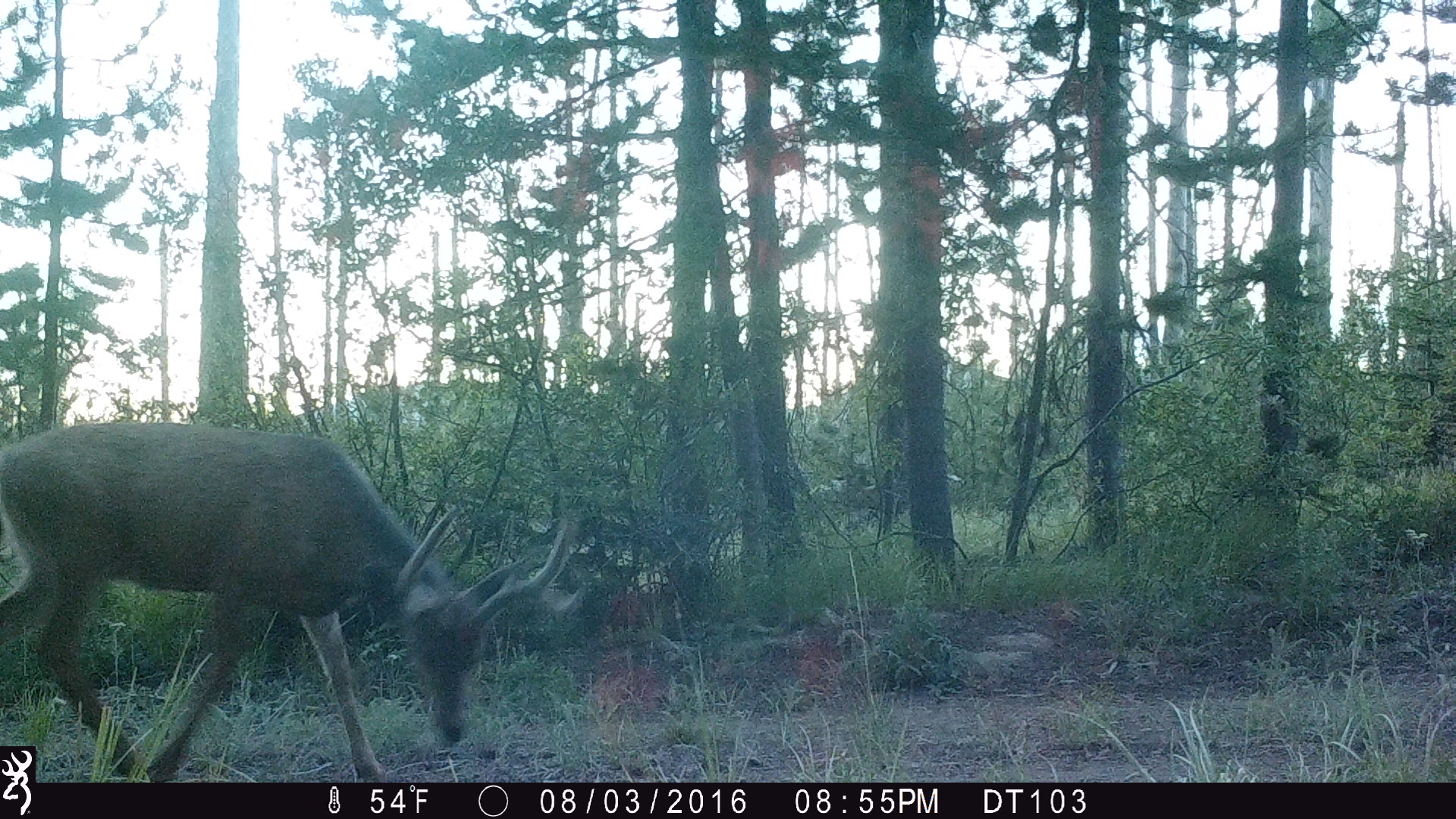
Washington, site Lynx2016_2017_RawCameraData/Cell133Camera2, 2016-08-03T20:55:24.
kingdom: Animalia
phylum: Chordata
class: Mammalia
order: Artiodactyla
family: Cervidae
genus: Odocoileus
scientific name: Odocoileus hemionus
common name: mule deer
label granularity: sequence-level